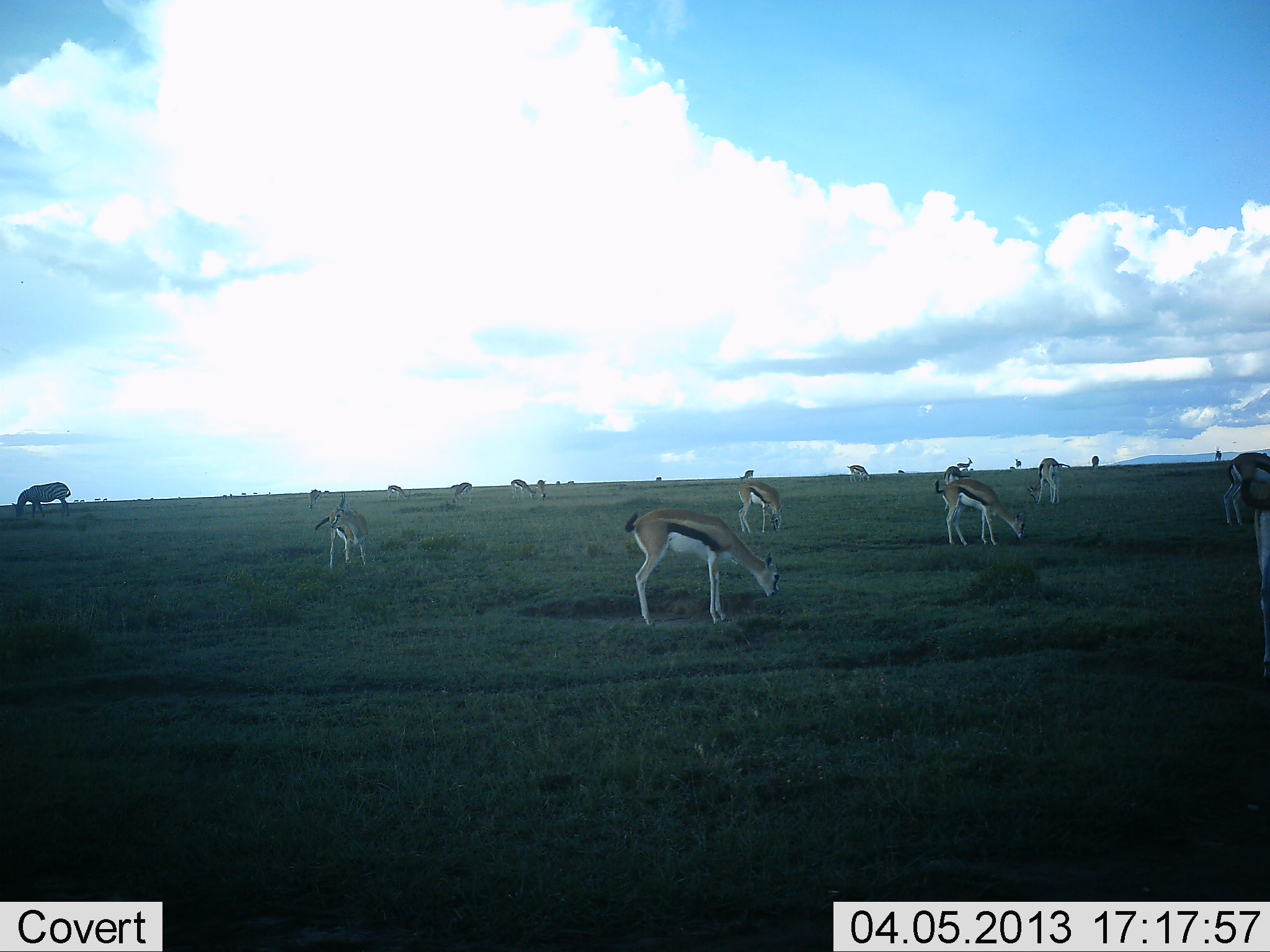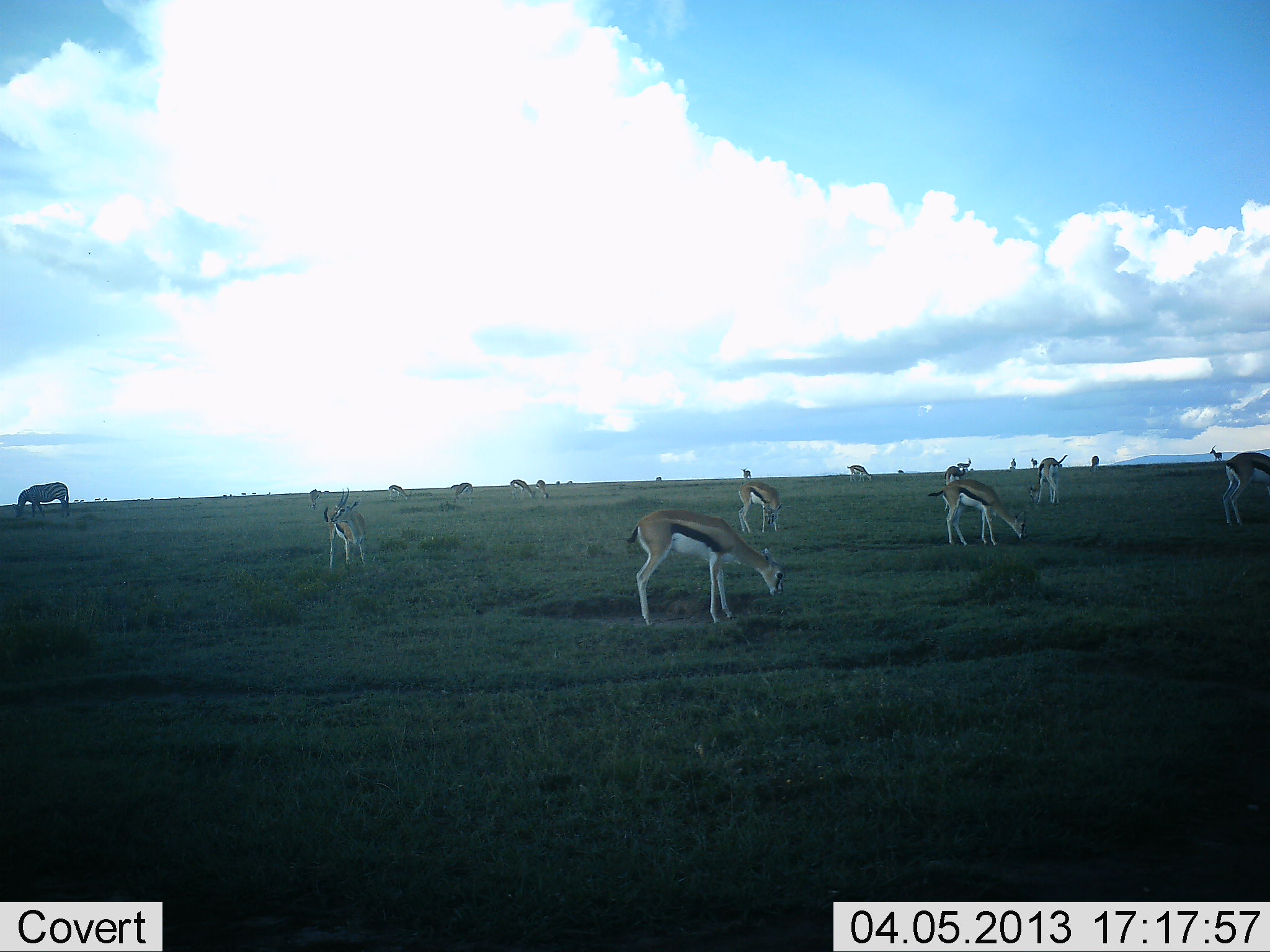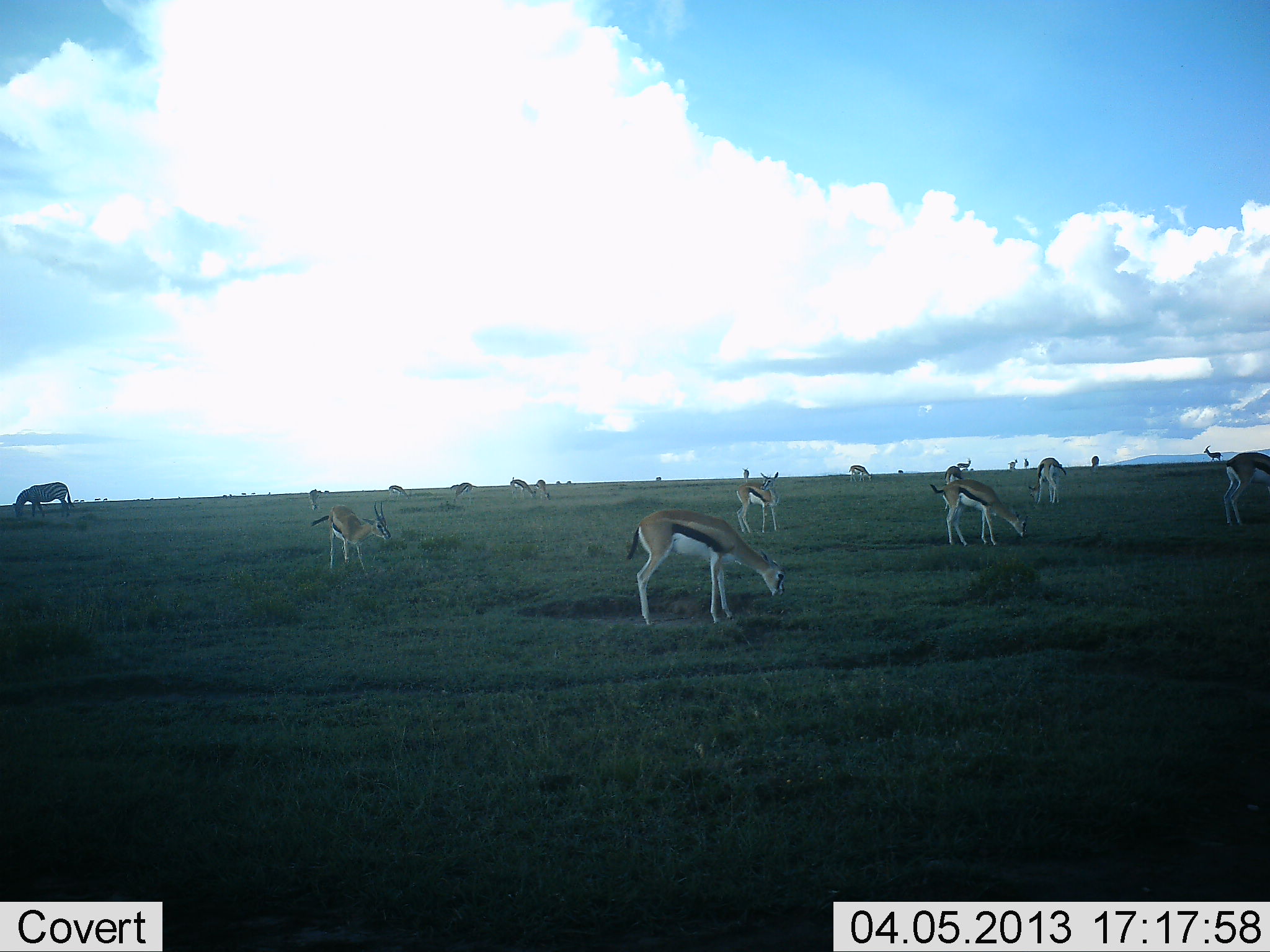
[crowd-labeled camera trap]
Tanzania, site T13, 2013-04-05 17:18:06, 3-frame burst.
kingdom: Animalia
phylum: Chordata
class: Mammalia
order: Artiodactyla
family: Bovidae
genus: Eudorcas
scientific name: Eudorcas thomsonii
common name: thomson's gazelle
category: gazellethomsons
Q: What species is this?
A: Gazellethomsons (thomson's gazelle) (Eudorcas thomsonii).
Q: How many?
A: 11-50.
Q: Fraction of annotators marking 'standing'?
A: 61%.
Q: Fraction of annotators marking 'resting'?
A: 0%.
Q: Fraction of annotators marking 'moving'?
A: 13%.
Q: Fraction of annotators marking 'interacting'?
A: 0%.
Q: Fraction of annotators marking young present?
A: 4%.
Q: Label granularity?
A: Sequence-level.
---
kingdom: Animalia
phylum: Chordata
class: Mammalia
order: Perissodactyla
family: Equidae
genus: Equus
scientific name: Equus quagga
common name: plains zebra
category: zebra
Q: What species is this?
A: Zebra (plains zebra) (Equus quagga).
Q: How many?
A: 1.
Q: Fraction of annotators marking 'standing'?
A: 29%.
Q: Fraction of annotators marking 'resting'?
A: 0%.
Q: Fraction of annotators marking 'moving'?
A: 0%.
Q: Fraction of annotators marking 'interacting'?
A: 0%.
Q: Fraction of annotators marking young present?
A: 0%.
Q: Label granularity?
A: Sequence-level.